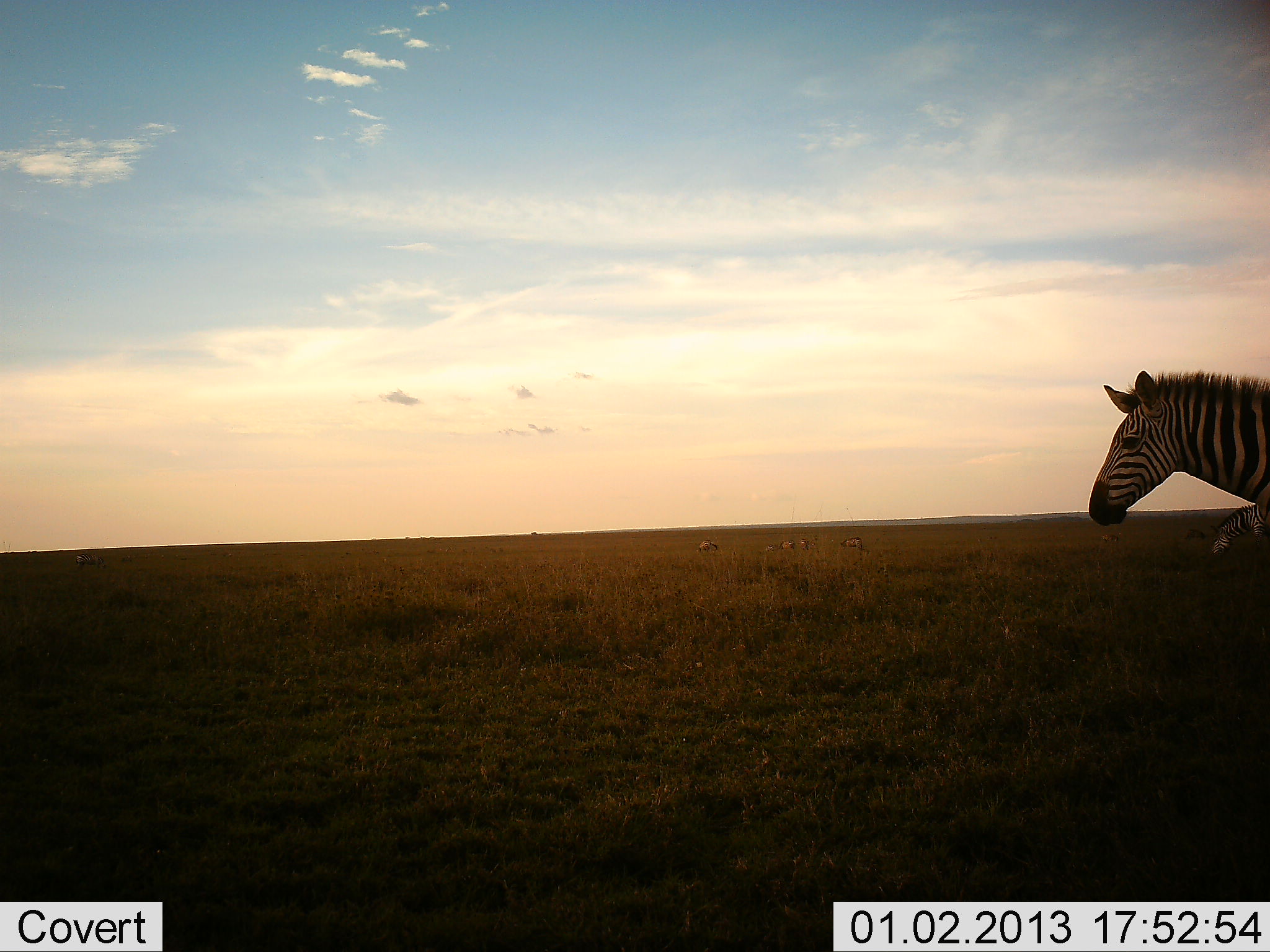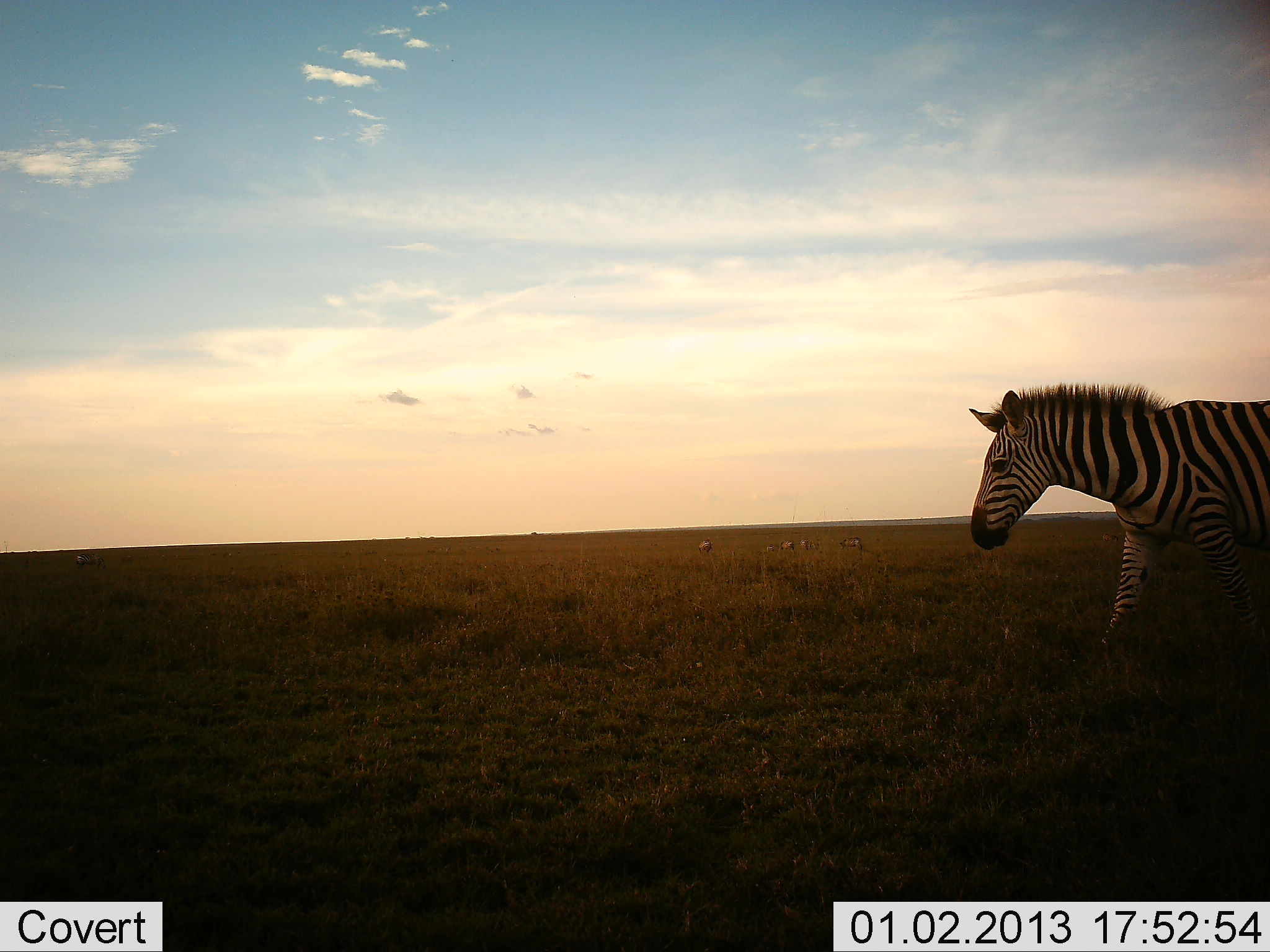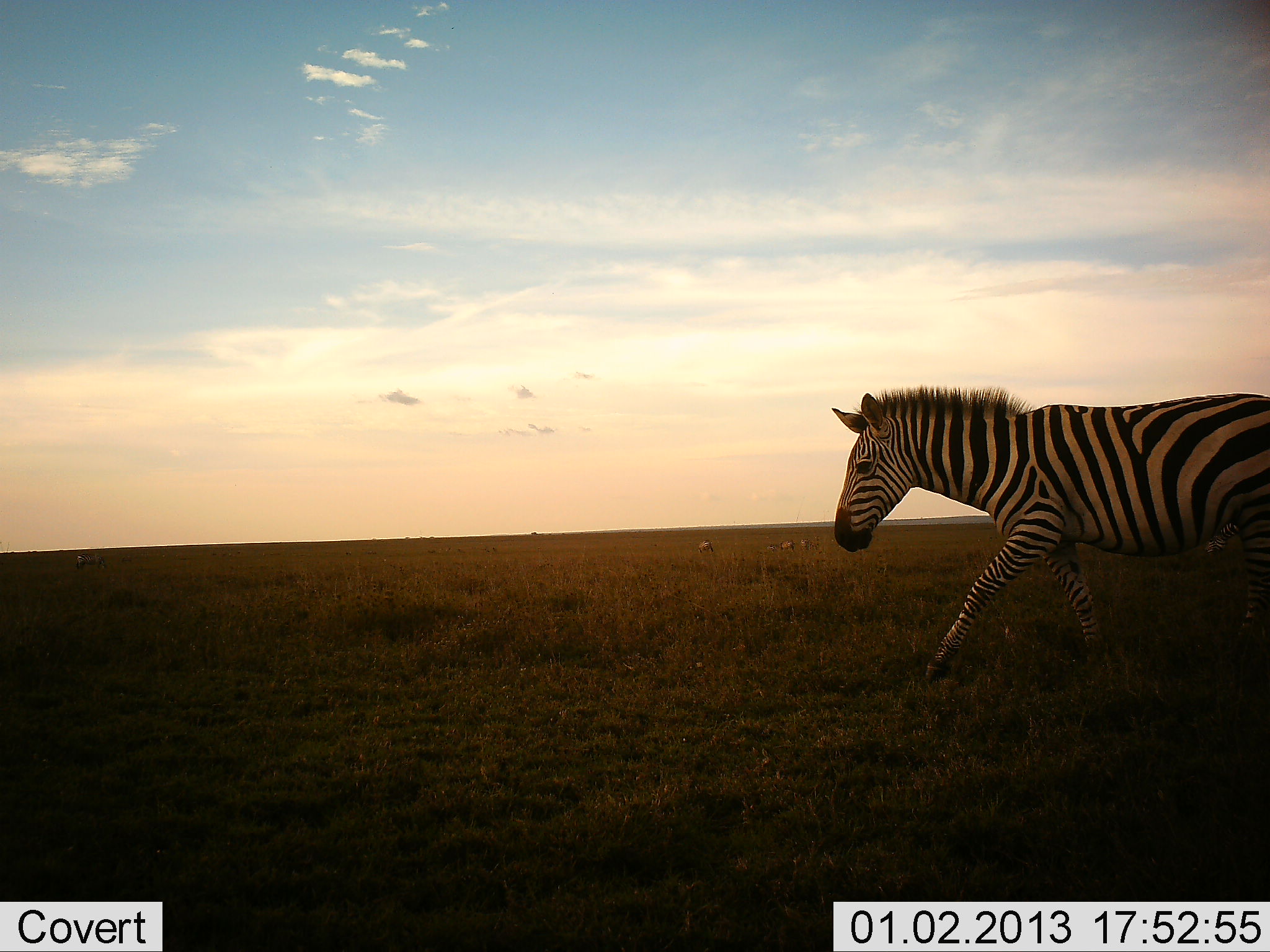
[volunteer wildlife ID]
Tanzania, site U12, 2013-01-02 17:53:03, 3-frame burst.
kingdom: Animalia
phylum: Chordata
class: Mammalia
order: Perissodactyla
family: Equidae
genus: Equus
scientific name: Equus quagga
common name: plains zebra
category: zebra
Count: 1.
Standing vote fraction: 0%.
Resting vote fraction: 0%.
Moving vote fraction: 100%.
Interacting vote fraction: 0%.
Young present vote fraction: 0%.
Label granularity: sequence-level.